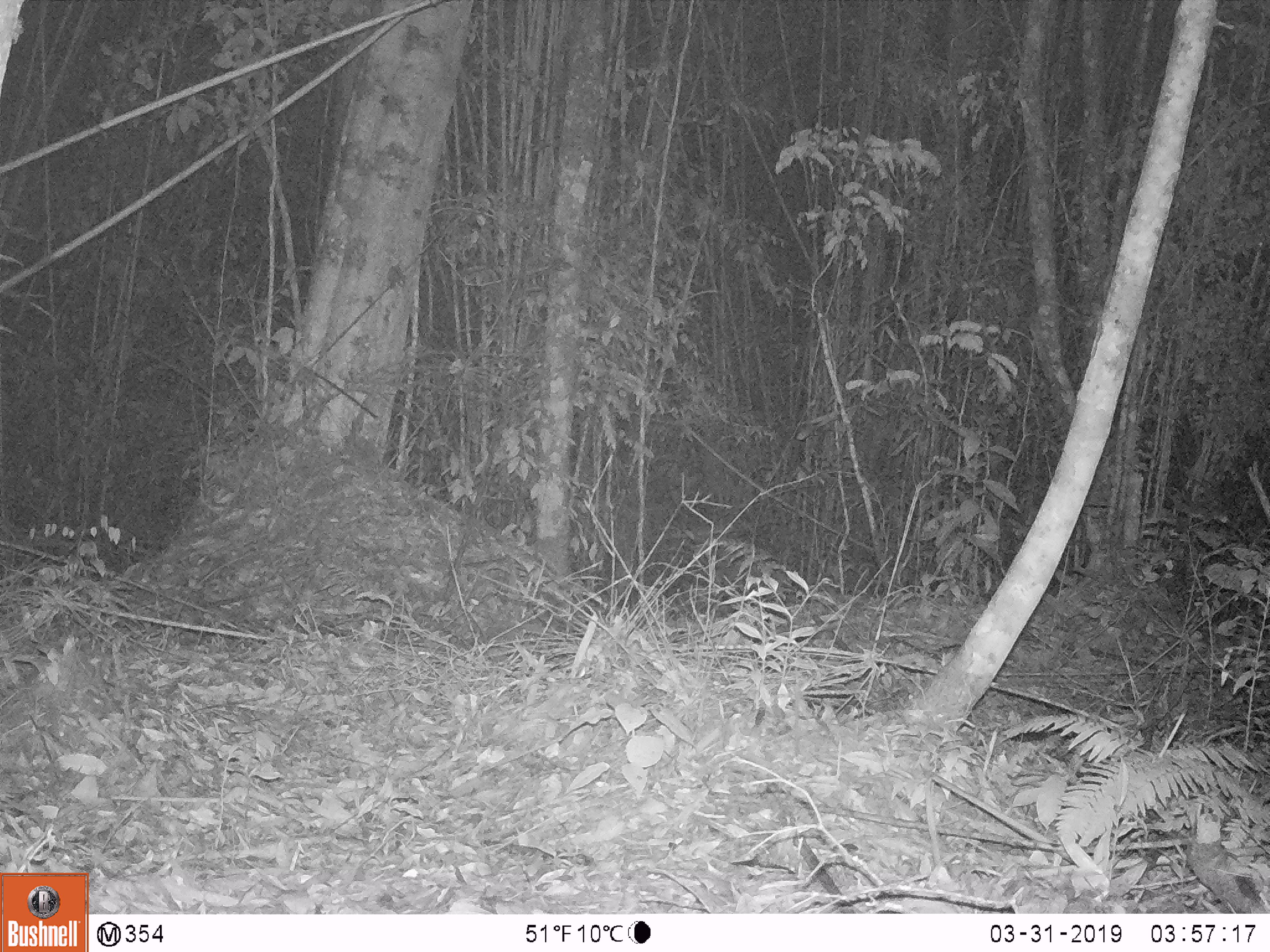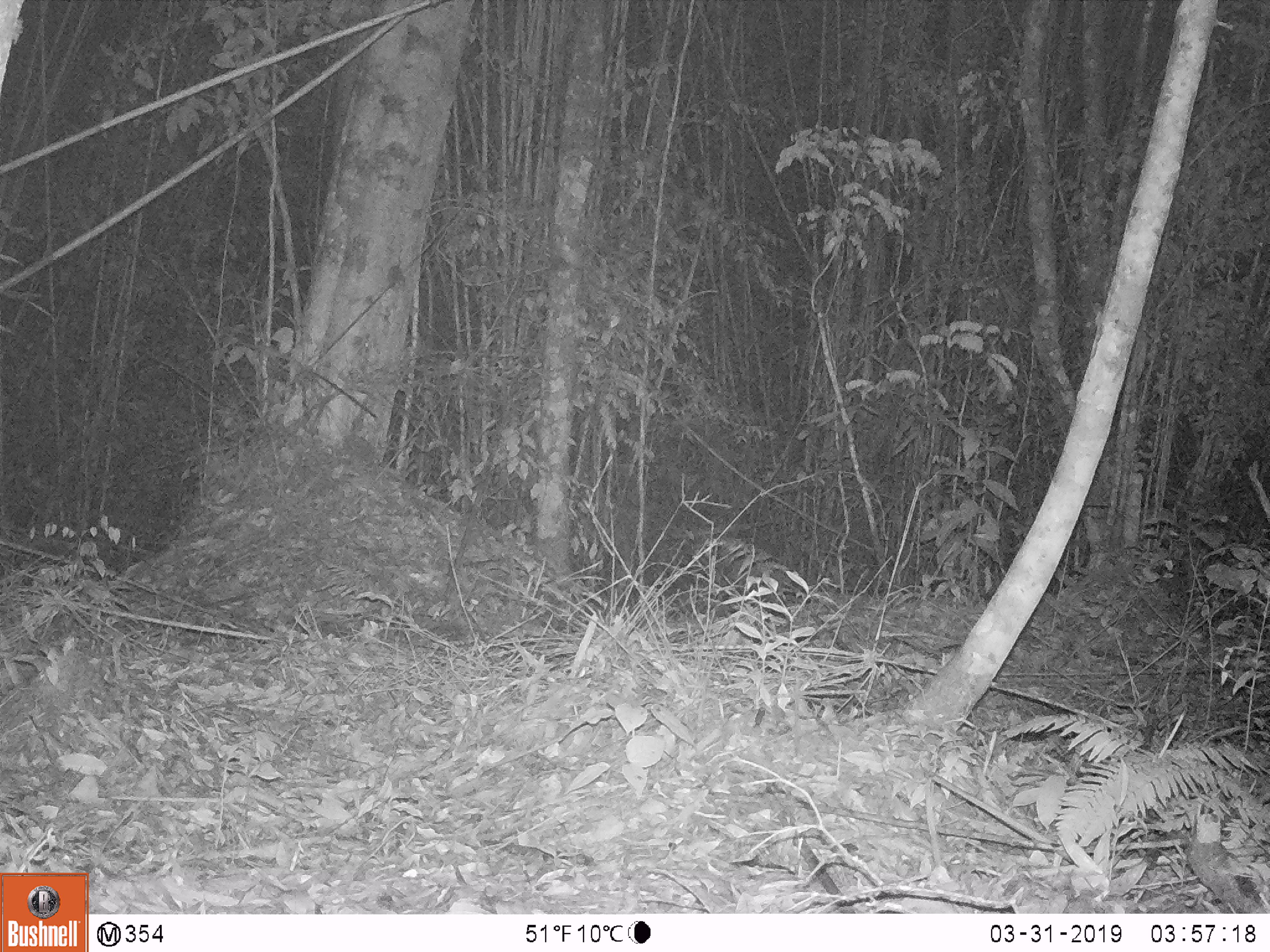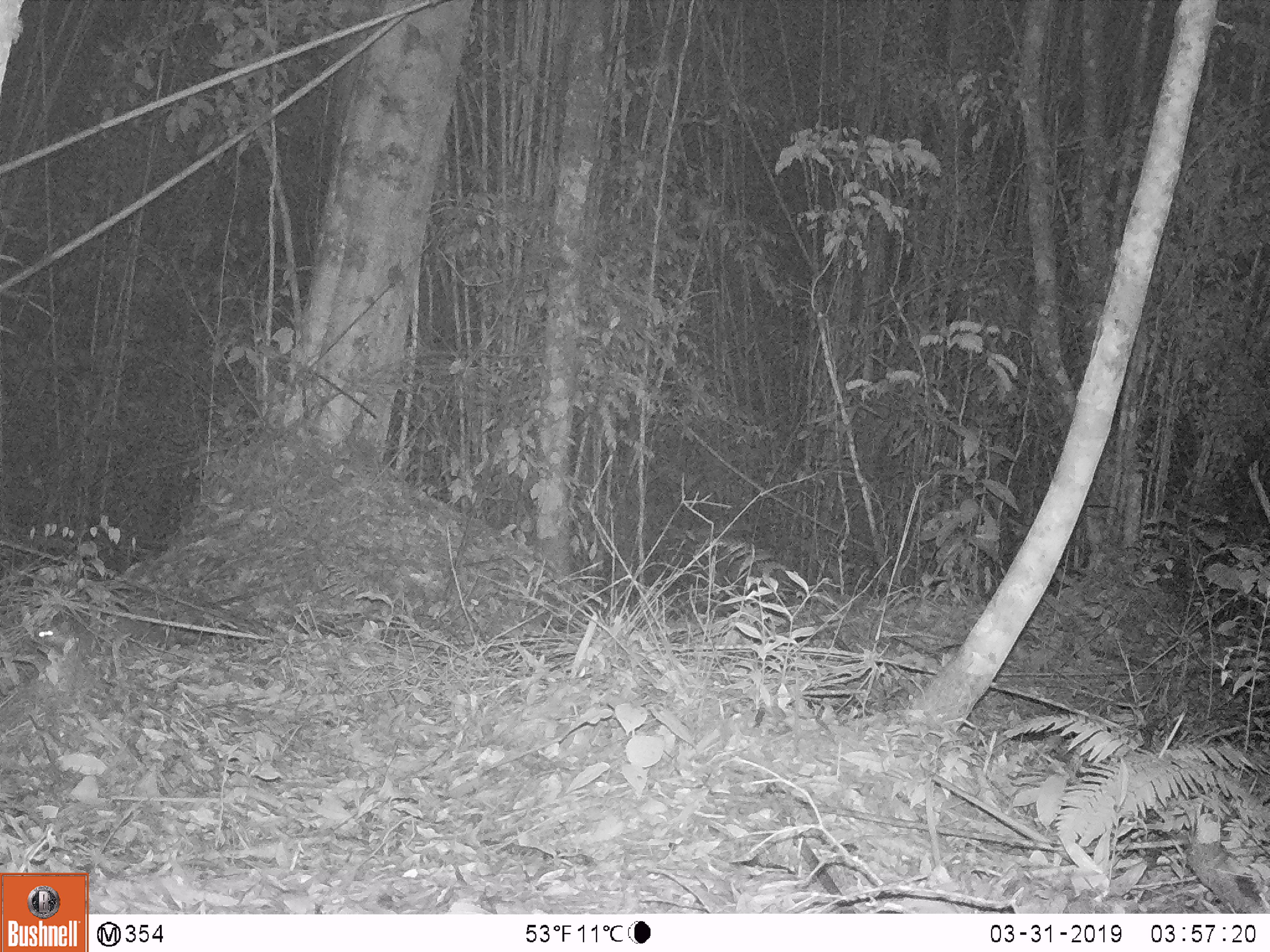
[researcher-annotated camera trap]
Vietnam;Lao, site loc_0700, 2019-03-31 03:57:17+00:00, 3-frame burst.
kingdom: Animalia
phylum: Chordata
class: Mammalia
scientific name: Mammalia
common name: mammal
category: unidentified small mammal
Unidentified small mammal (mammal) (Mammalia). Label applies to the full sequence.